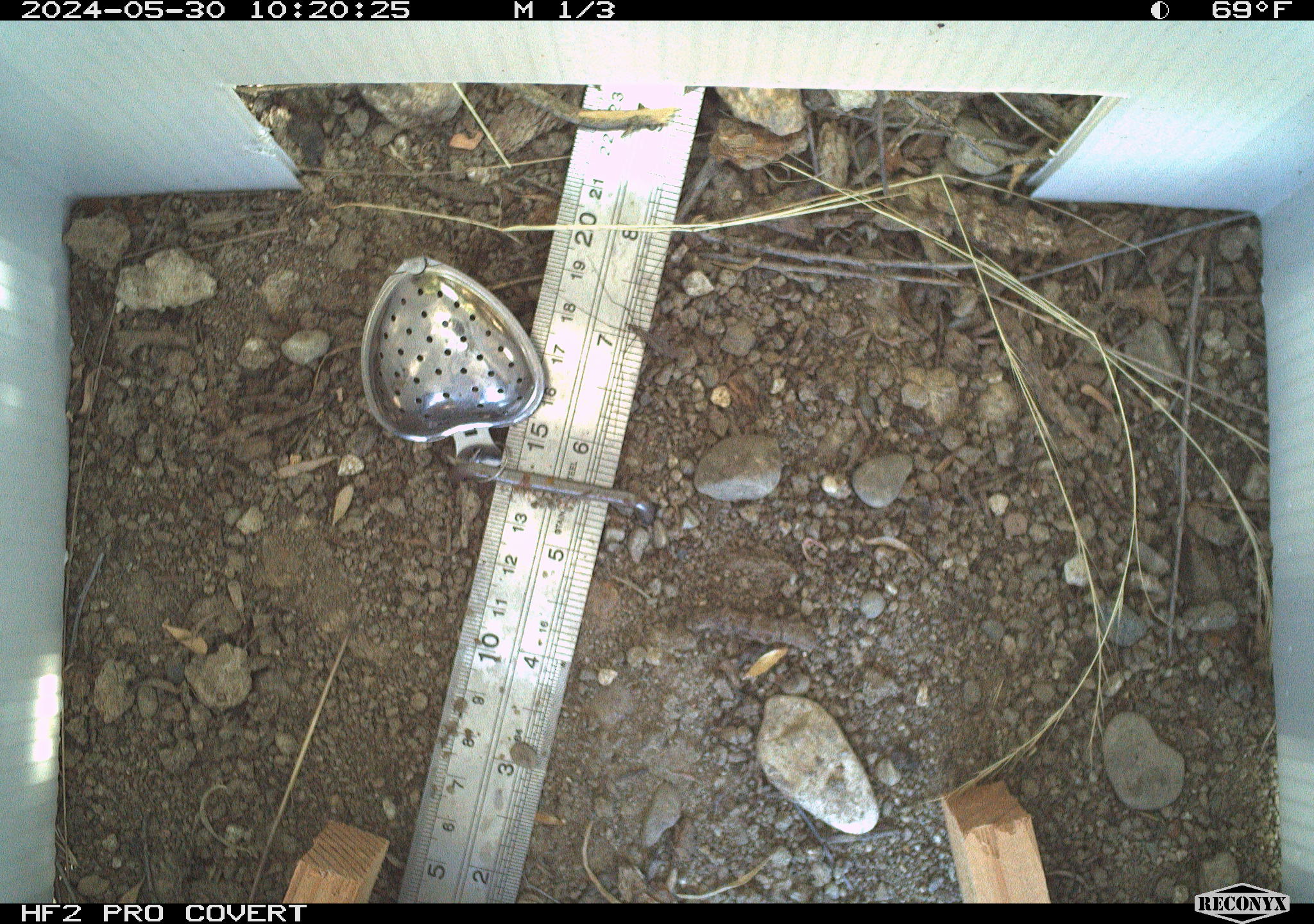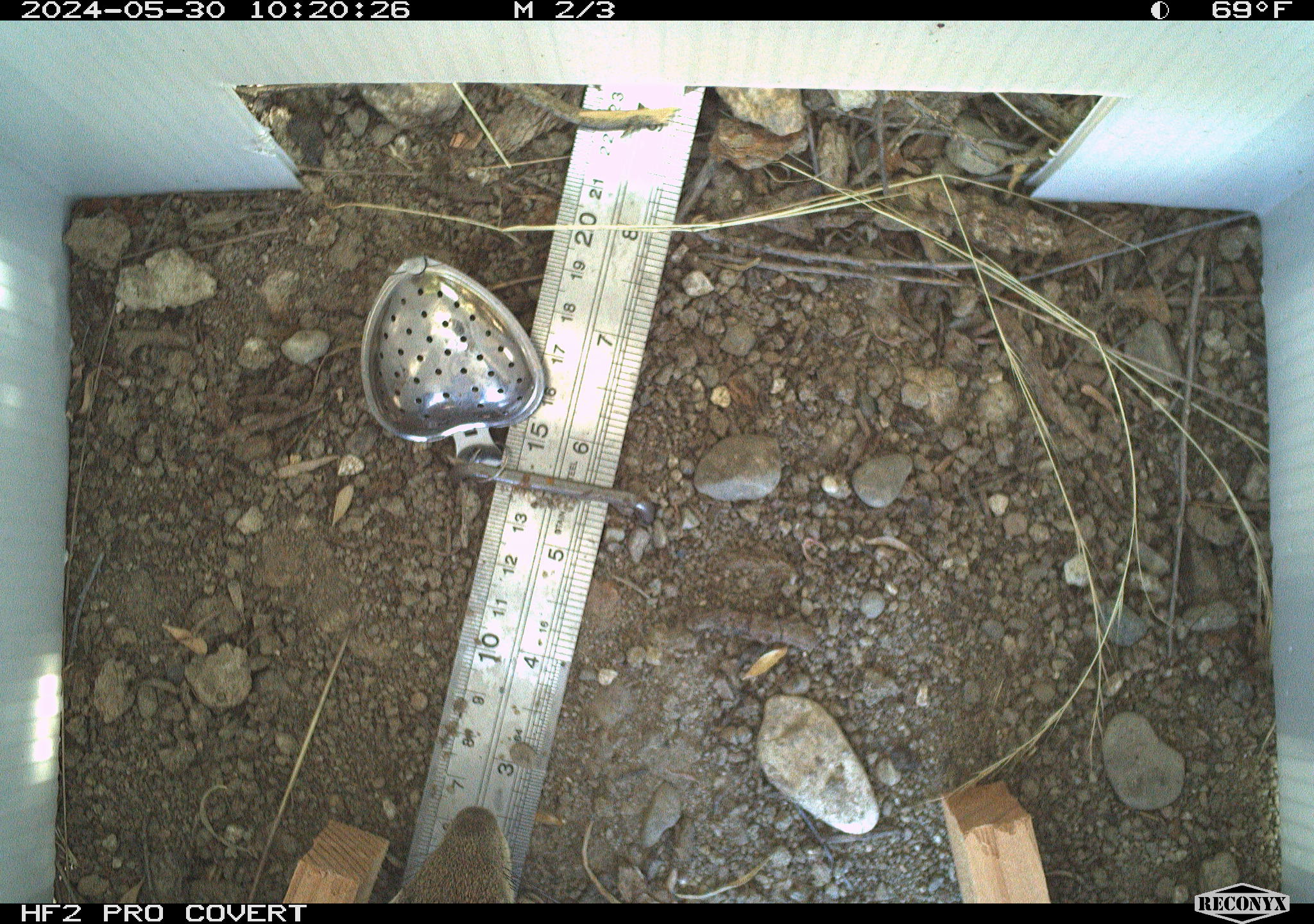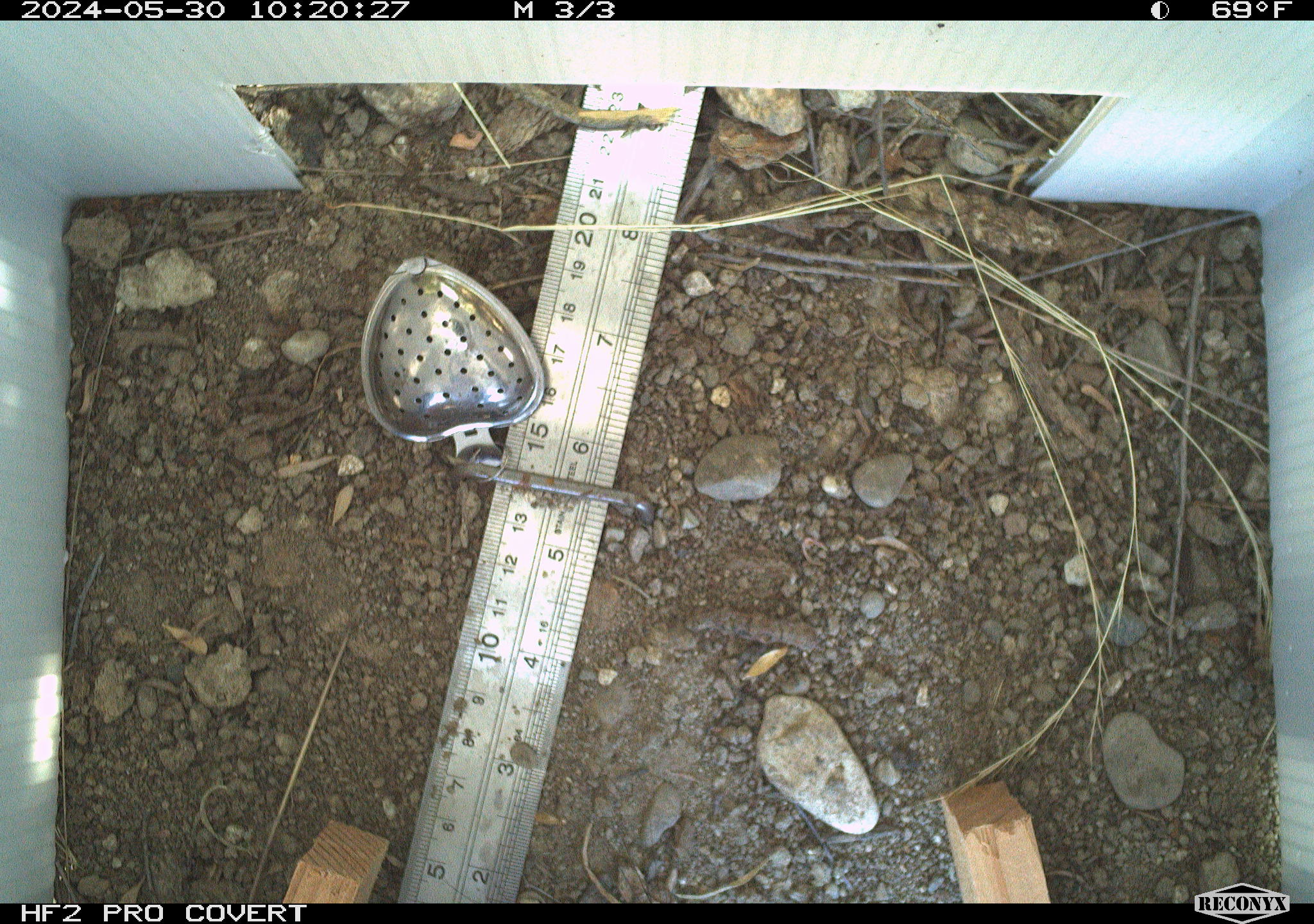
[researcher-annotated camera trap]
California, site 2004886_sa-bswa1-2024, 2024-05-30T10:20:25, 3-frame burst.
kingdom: Animalia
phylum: Chordata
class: Mammalia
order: Rodentia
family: Sciuridae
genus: Otospermophilus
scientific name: Otospermophilus beecheyi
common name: california ground squirrel